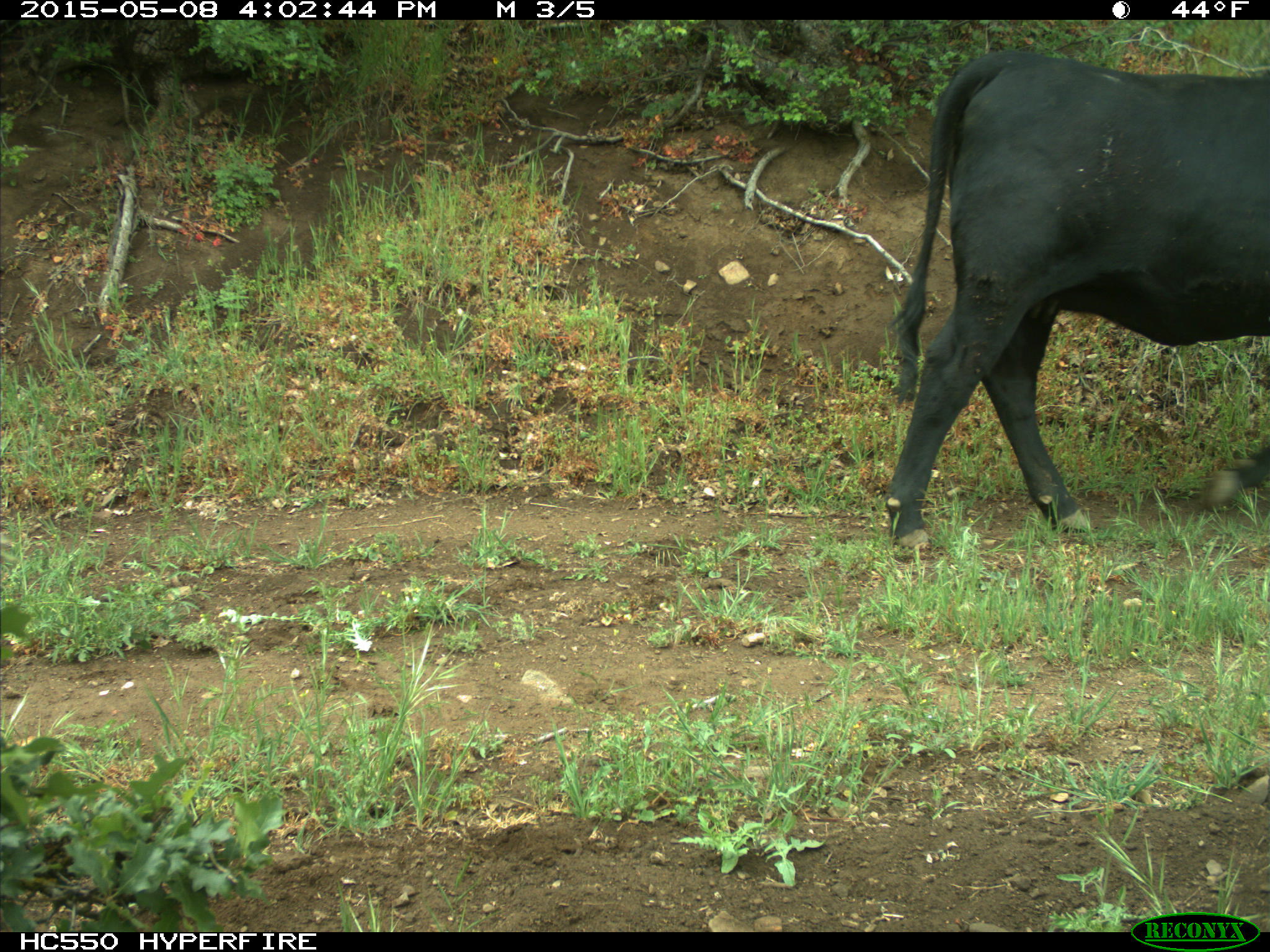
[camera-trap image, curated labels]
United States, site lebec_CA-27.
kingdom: Animalia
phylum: Chordata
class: Mammalia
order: Artiodactyla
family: Bovidae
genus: Bos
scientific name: Bos taurus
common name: domestic cow